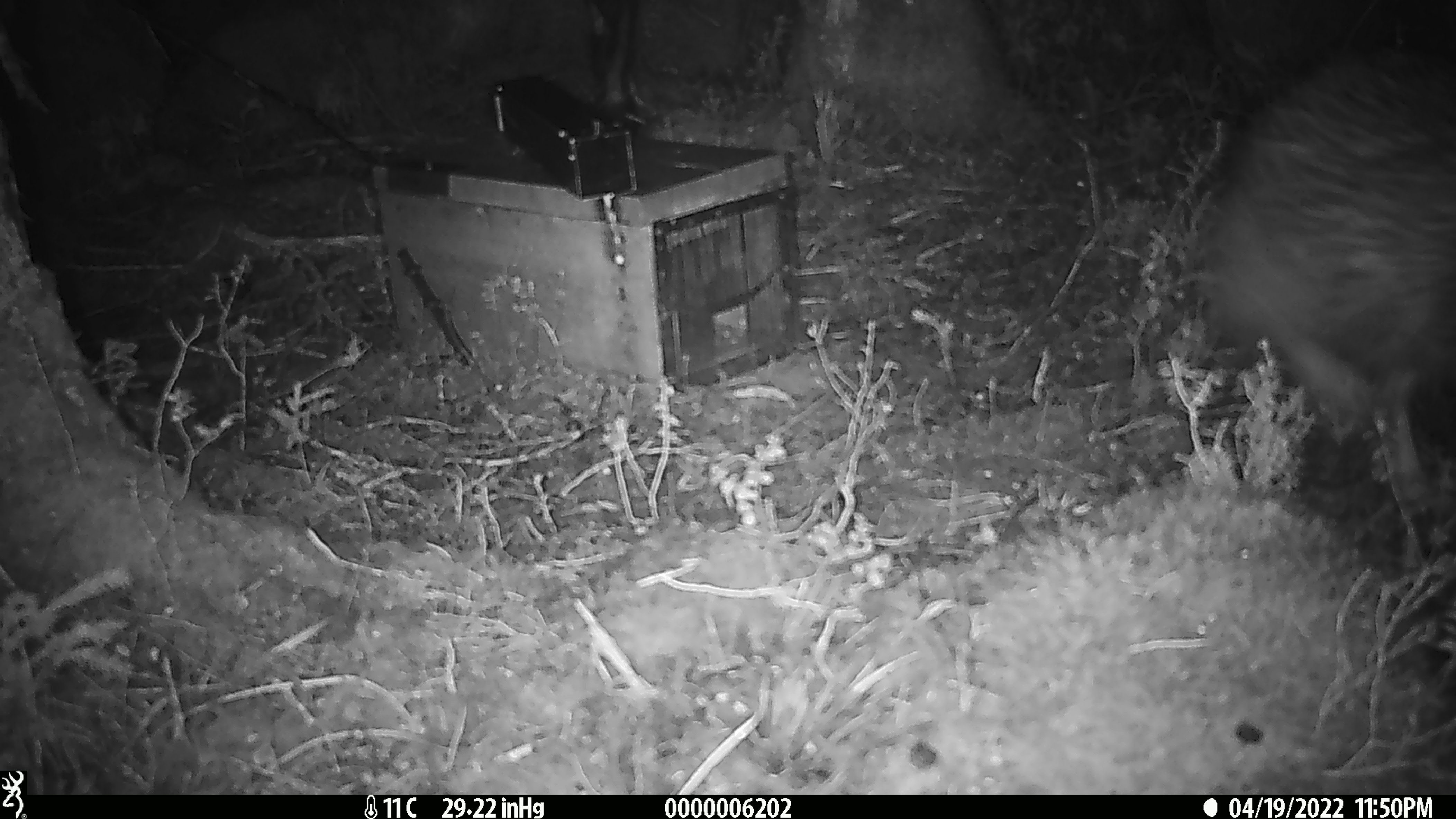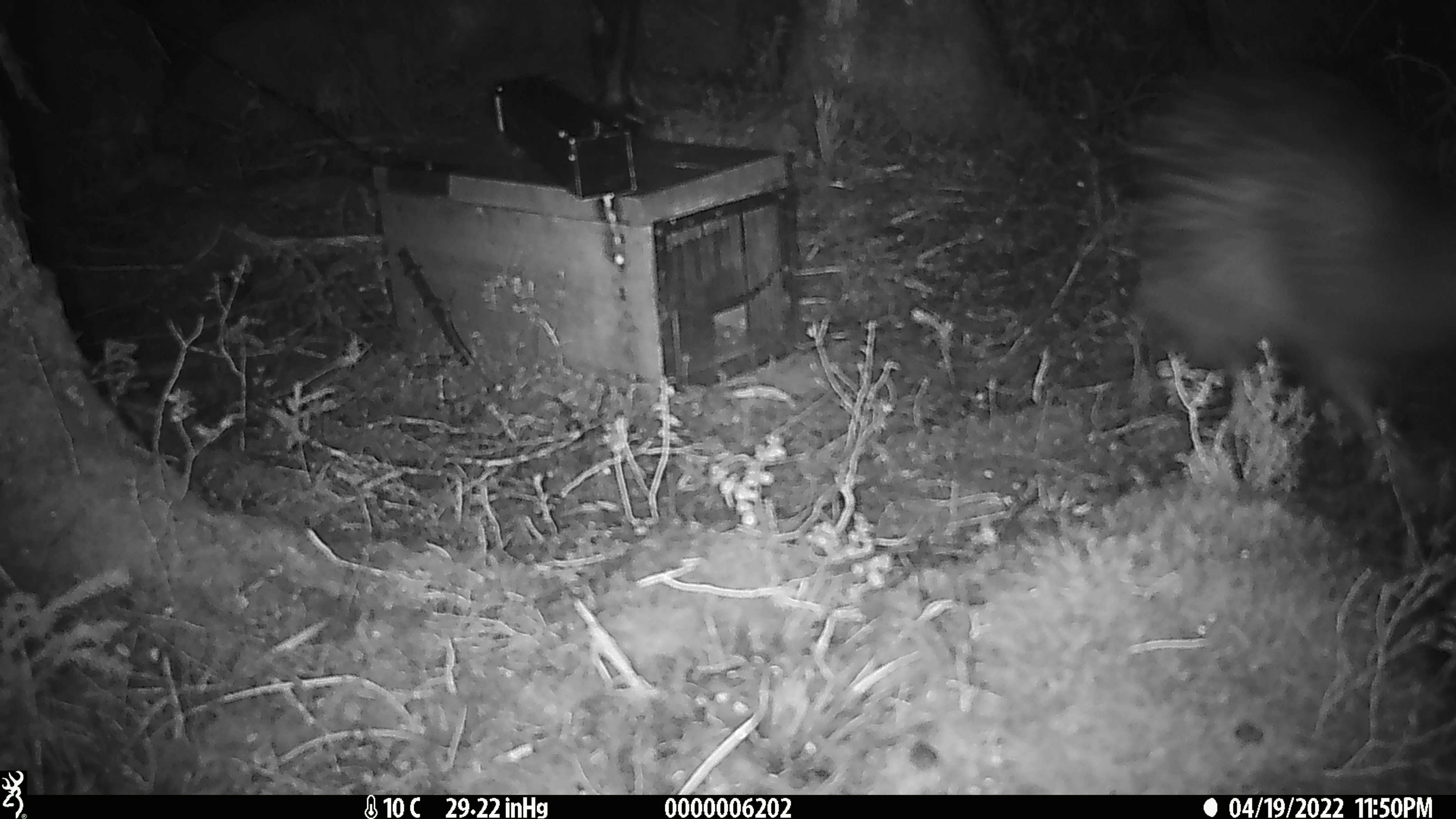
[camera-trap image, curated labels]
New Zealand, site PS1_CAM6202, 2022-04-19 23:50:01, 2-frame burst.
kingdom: Animalia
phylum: Chordata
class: Aves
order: Apterygiformes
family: Apterygidae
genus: Apteryx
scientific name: Apteryx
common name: kiwi